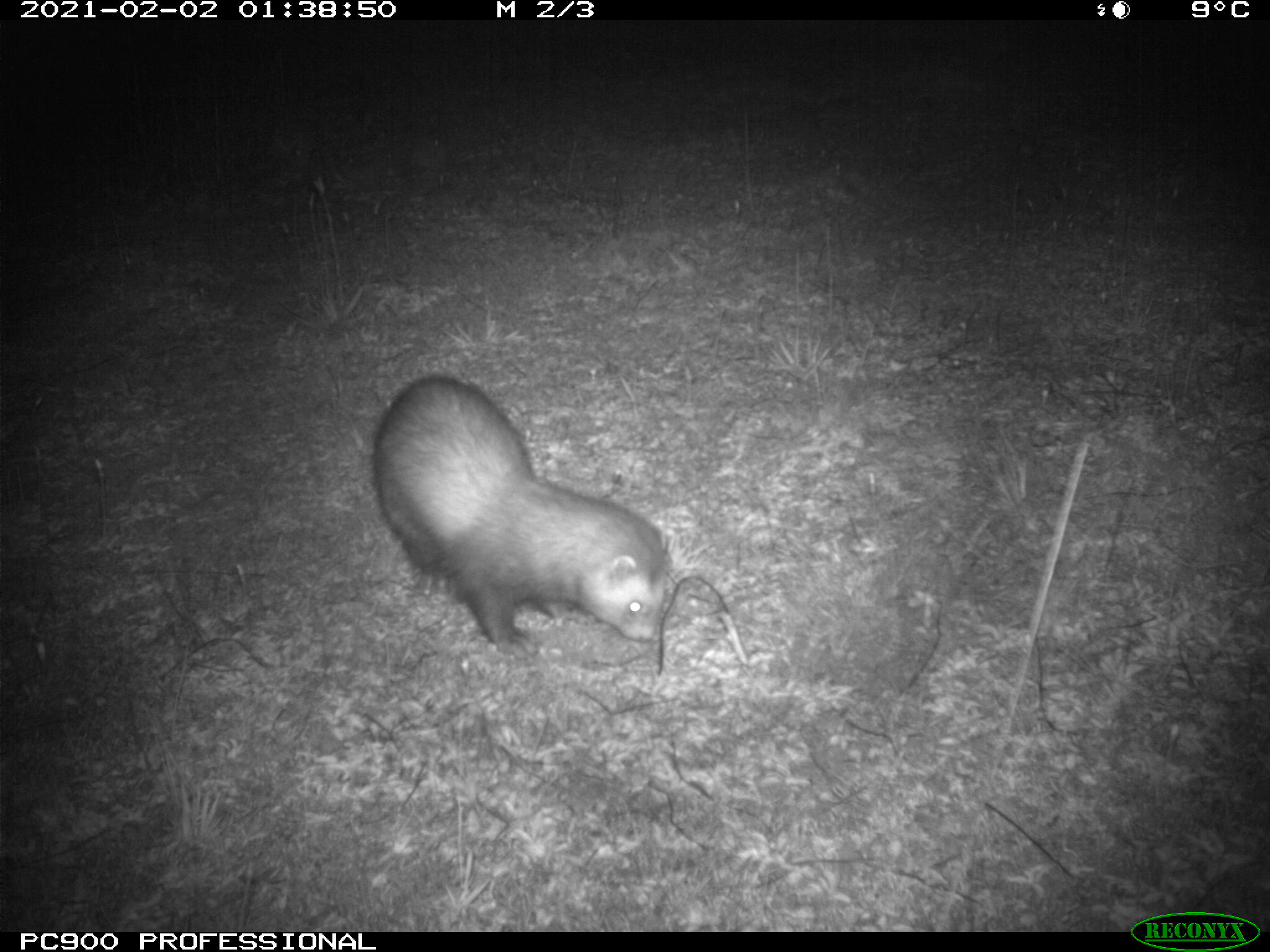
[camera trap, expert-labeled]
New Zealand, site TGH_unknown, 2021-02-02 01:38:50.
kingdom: Animalia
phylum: Chordata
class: Mammalia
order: Carnivora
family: Mustelidae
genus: Mustela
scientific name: Mustela furo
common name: ferret